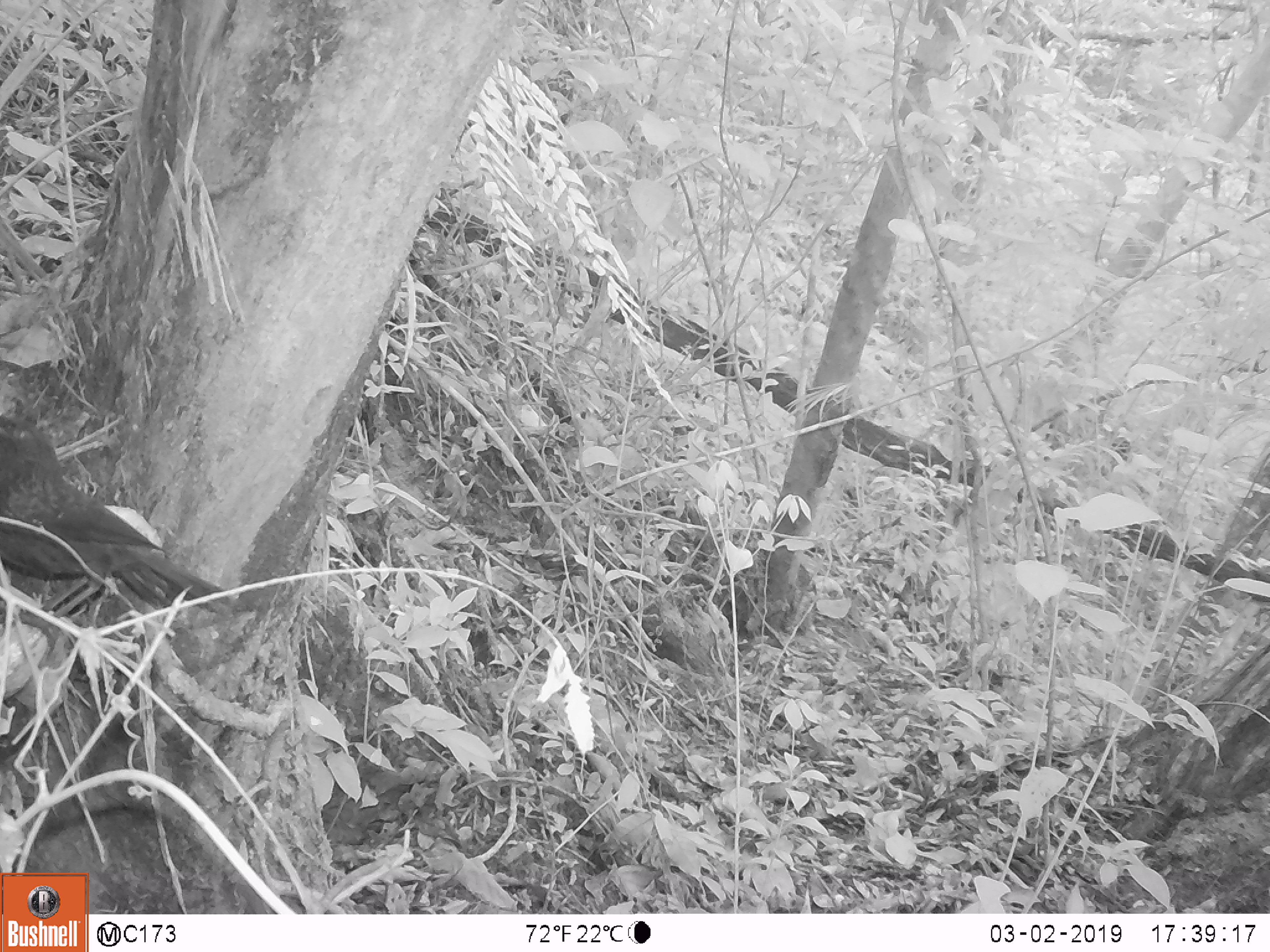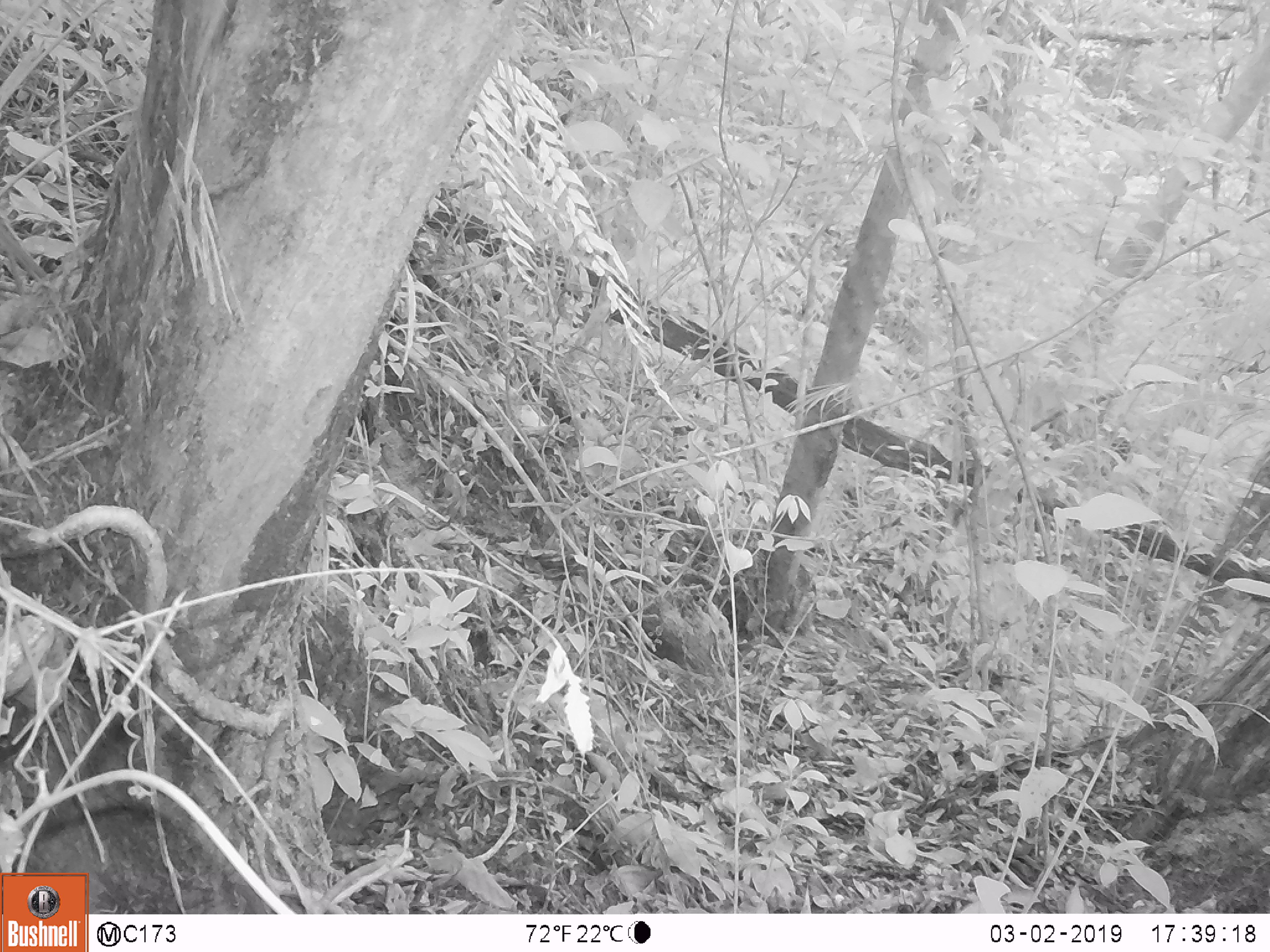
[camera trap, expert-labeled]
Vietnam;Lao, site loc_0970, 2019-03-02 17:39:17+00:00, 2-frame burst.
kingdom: Animalia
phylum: Chordata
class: Aves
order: Passeriformes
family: Muscicapidae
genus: Myophonus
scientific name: Myophonus caeruleus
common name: blue whistling thrush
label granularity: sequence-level